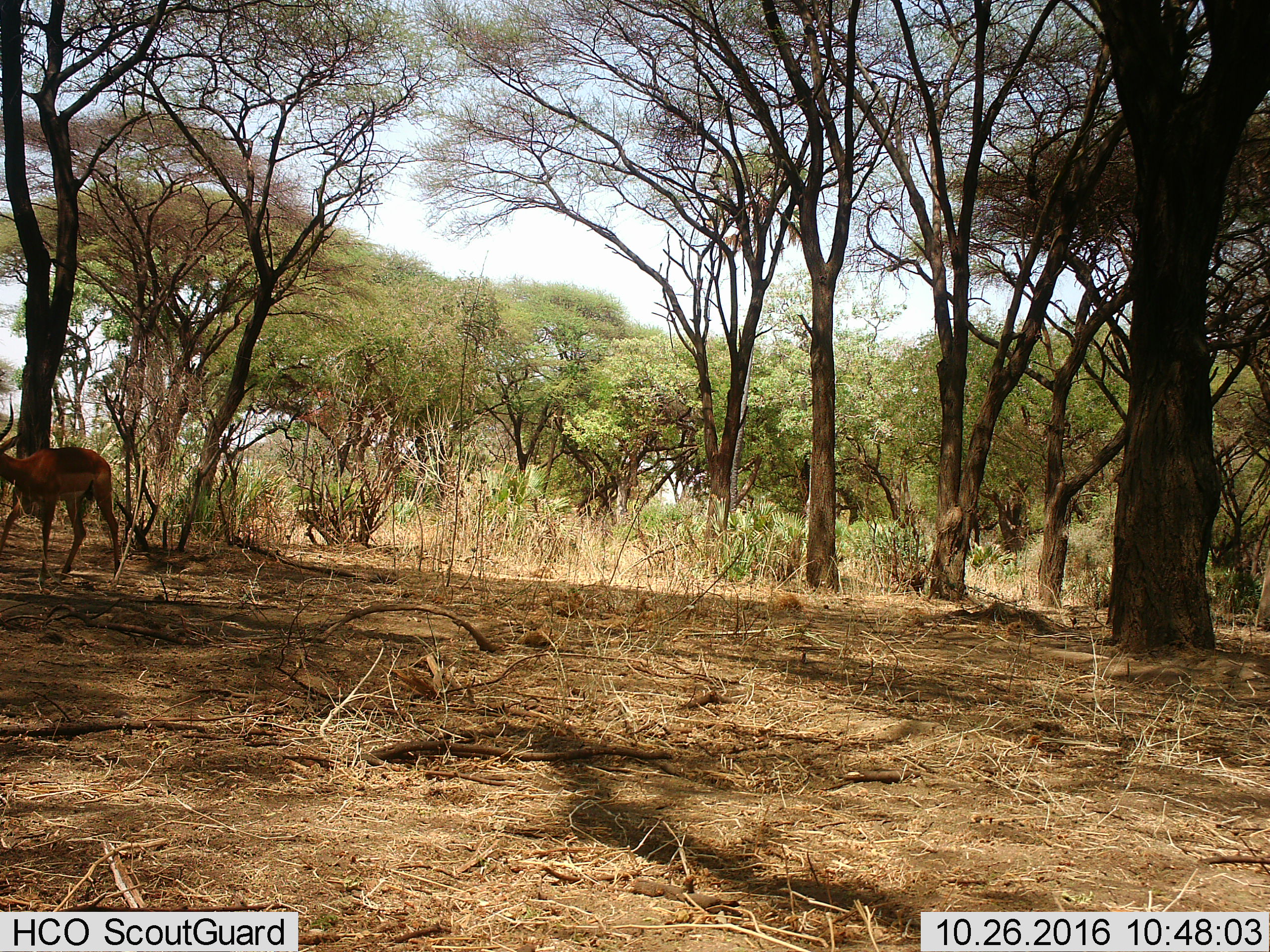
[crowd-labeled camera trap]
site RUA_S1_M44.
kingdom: Animalia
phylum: Chordata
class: Mammalia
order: Artiodactyla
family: Bovidae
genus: Aepyceros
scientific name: Aepyceros melampus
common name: impala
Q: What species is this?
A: Impala (Aepyceros melampus).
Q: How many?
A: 1.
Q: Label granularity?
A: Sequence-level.